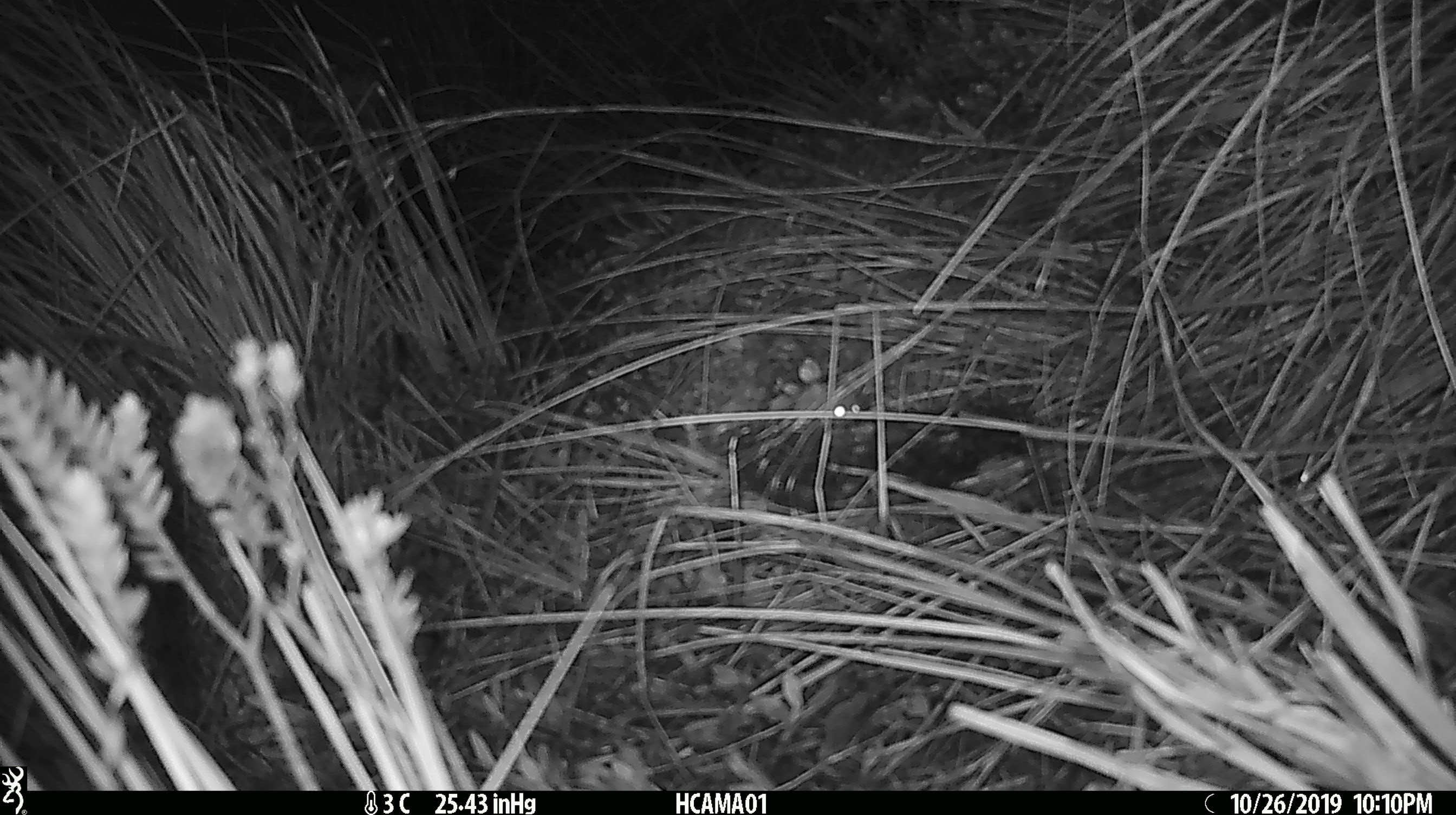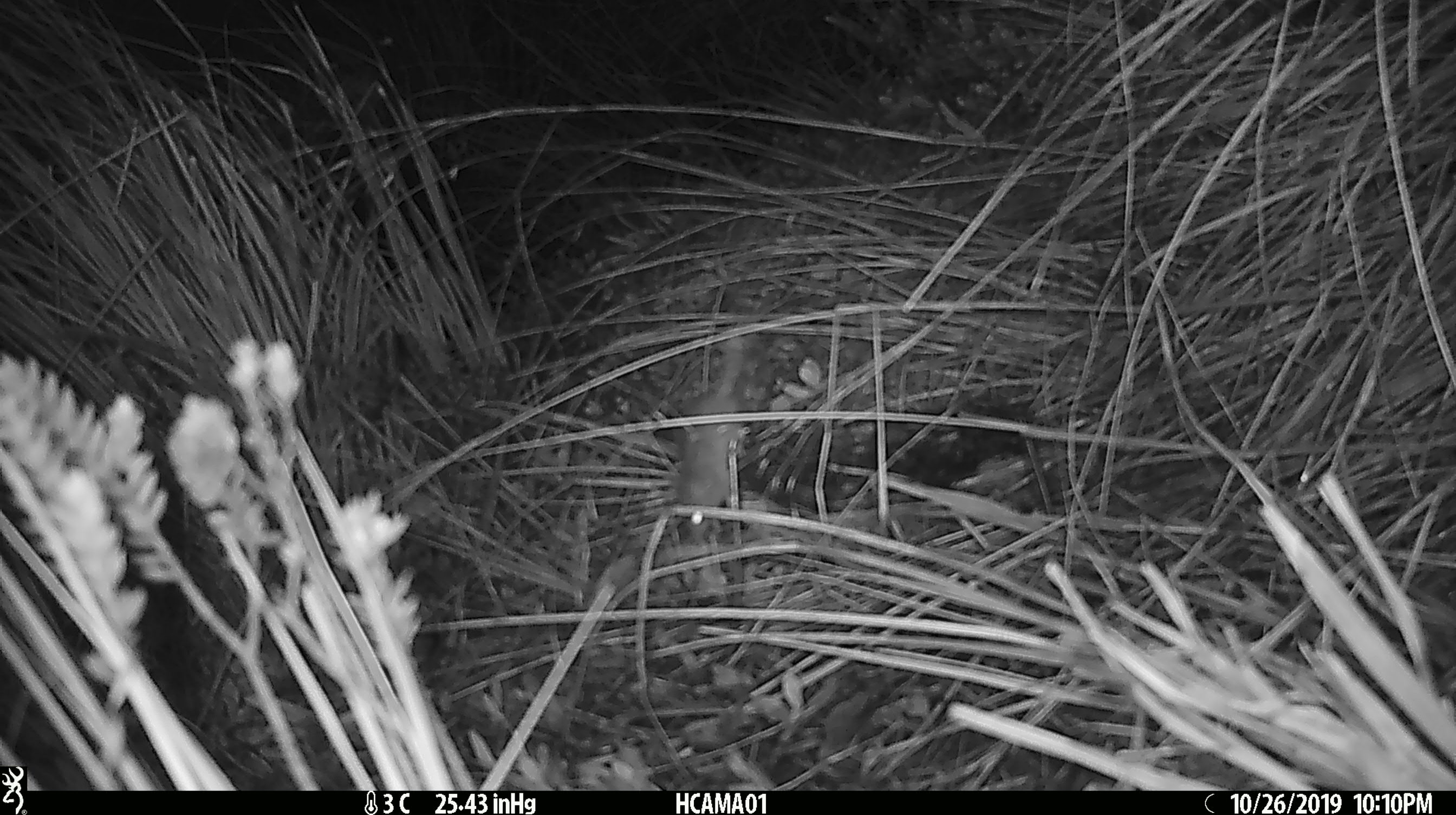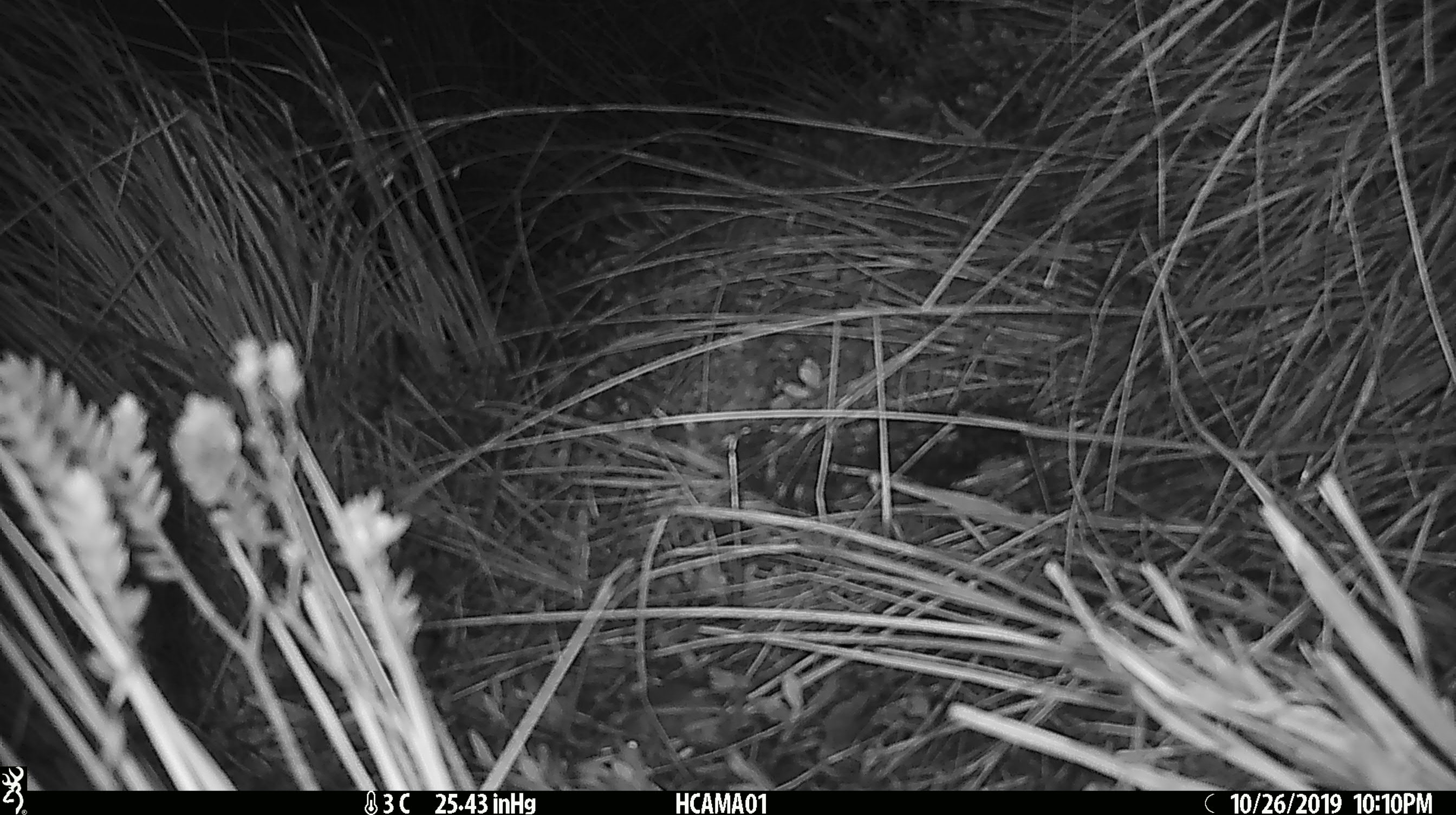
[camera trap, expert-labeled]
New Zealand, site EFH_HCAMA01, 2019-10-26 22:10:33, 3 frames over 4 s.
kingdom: Animalia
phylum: Chordata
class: Mammalia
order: Rodentia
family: Muridae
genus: Mus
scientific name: Mus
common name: mouse